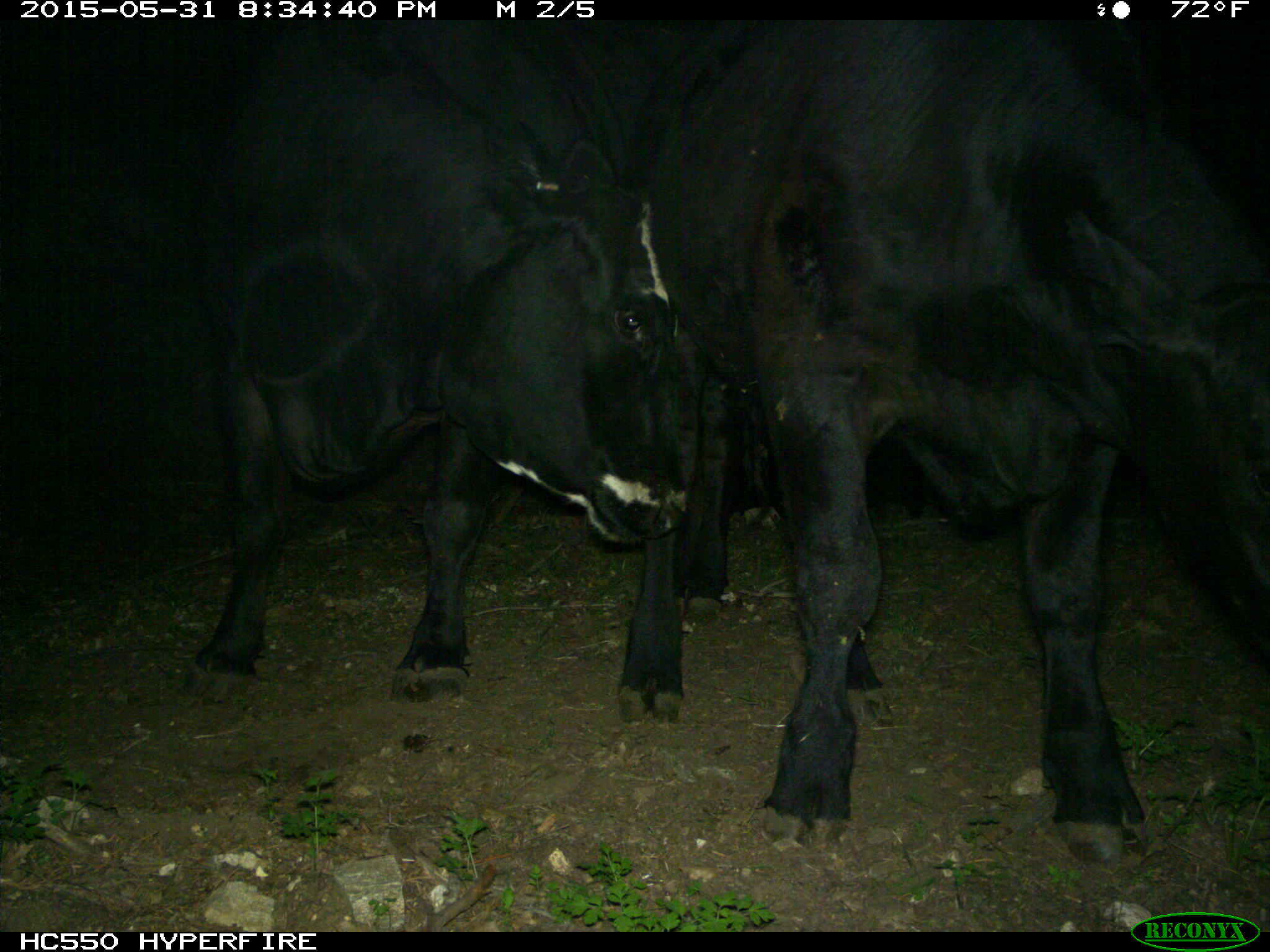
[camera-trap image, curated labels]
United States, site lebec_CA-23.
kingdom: Animalia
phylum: Chordata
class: Mammalia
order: Artiodactyla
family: Bovidae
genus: Bos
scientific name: Bos taurus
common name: domestic cow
Bos taurus (domestic cow).